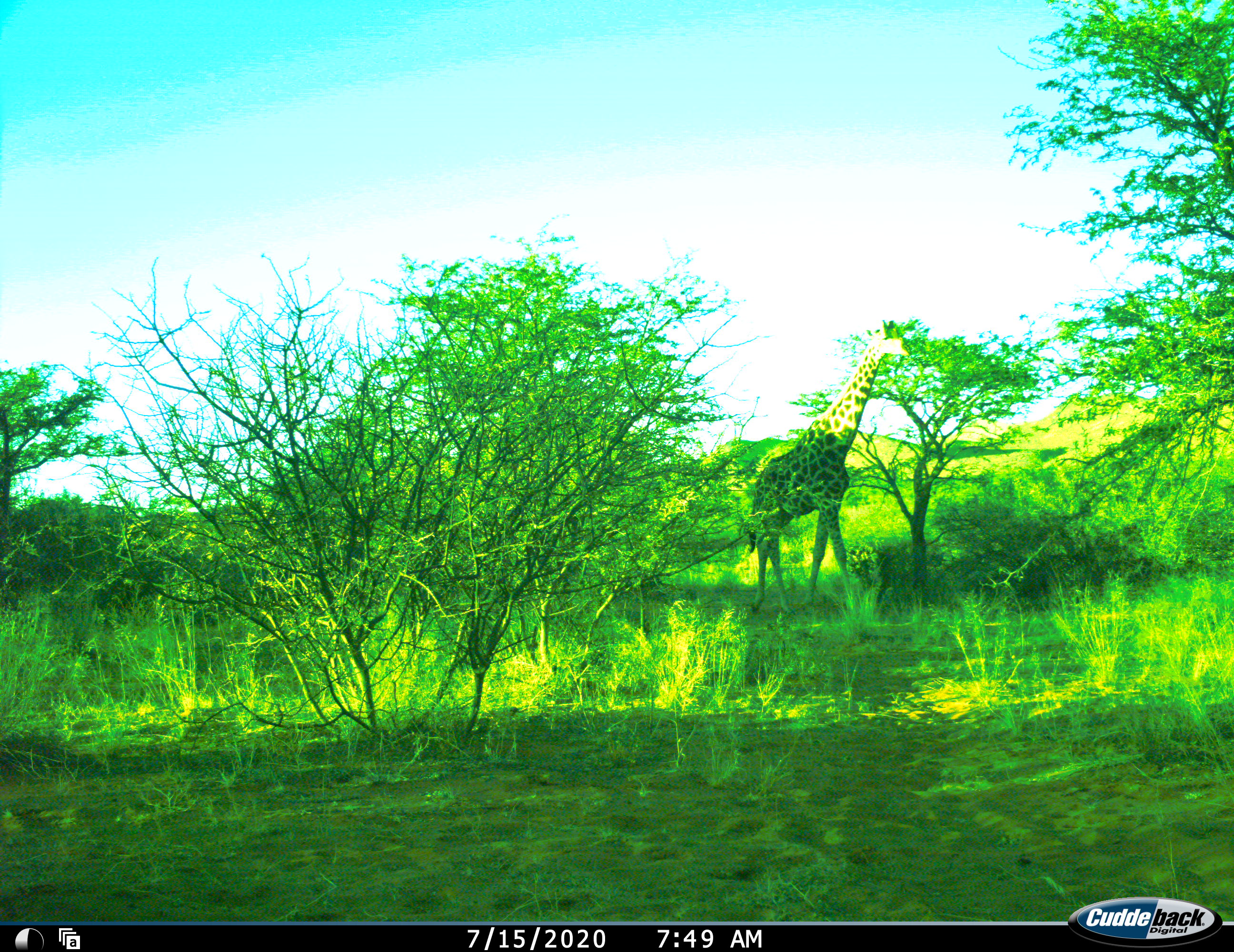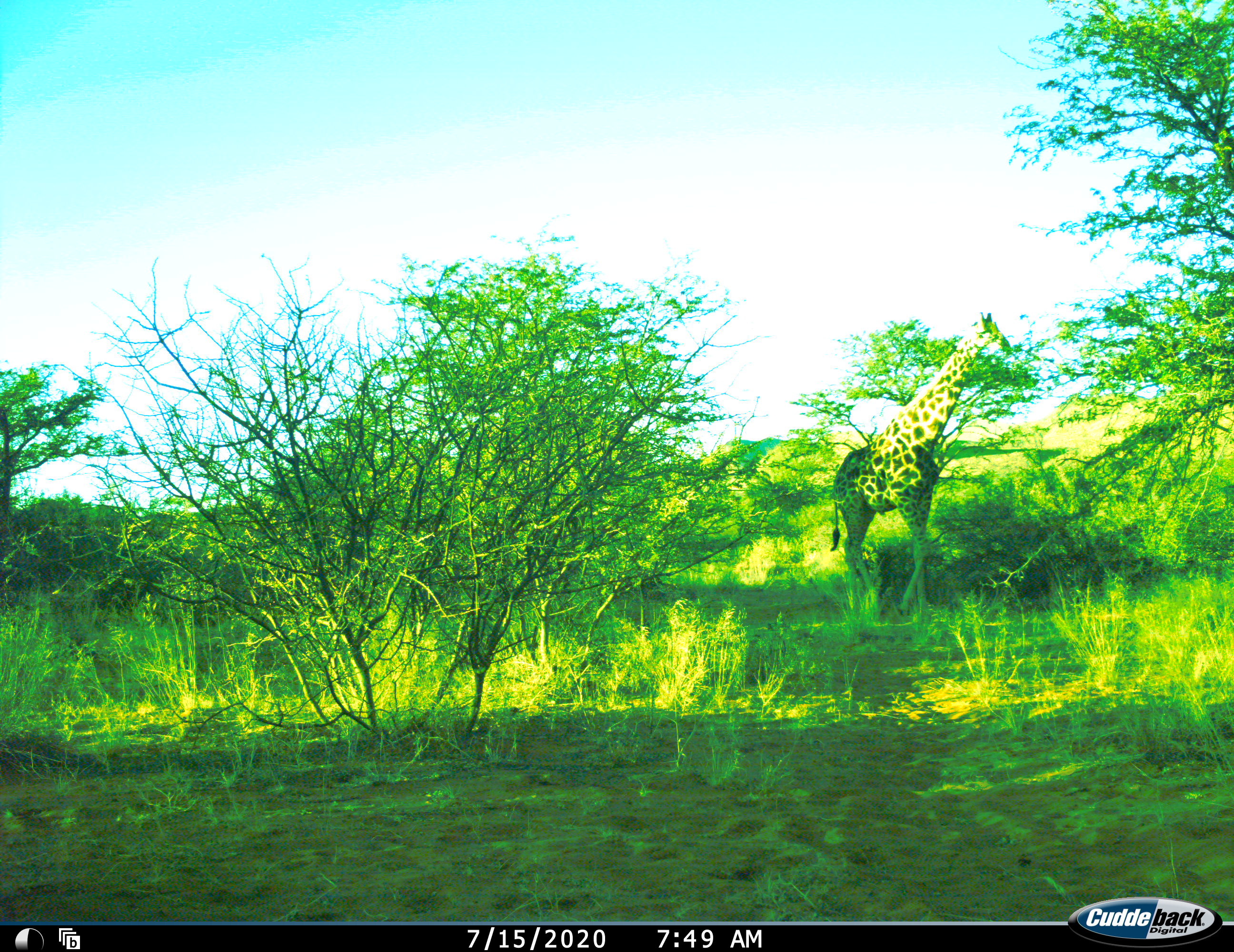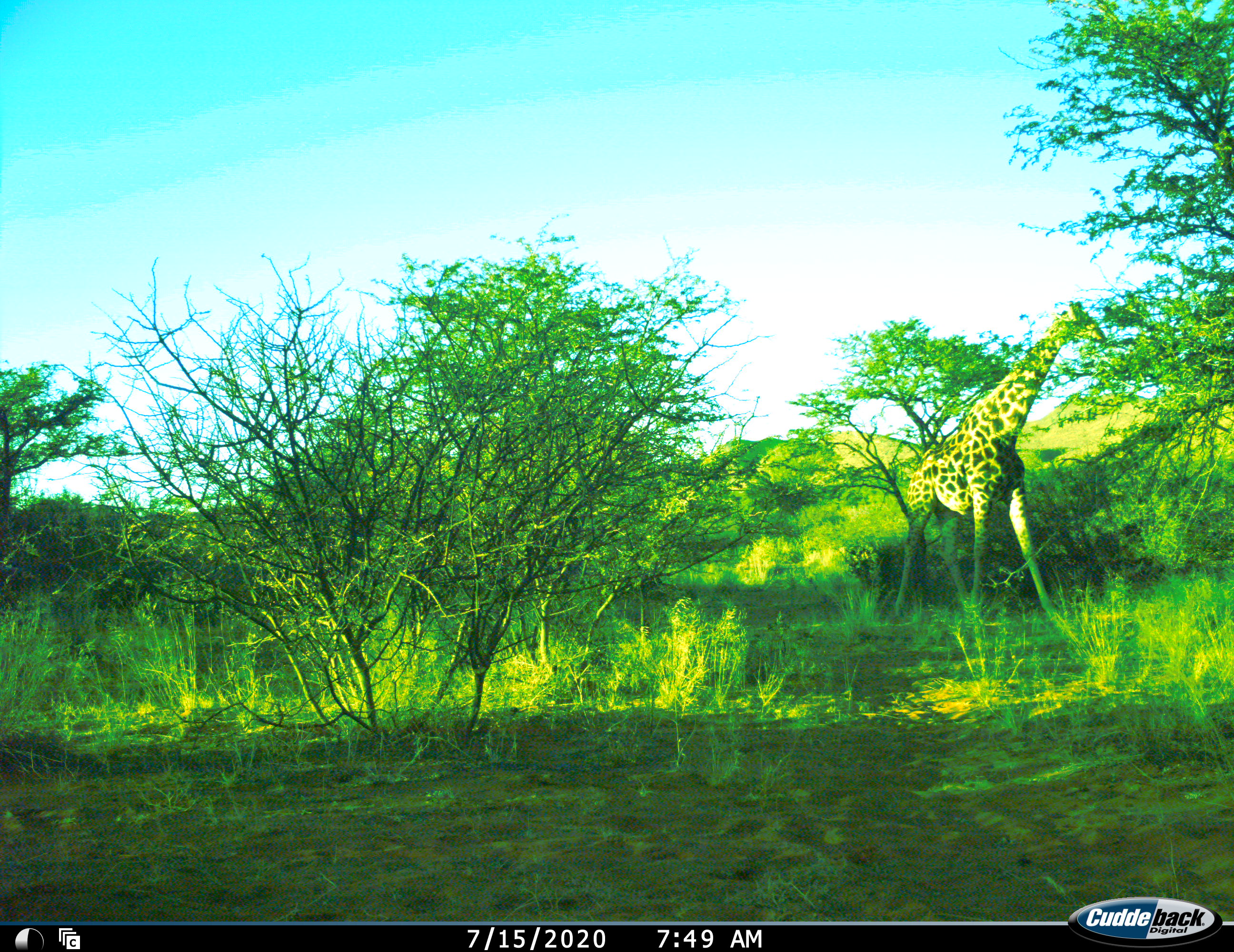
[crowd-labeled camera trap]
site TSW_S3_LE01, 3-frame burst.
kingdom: Animalia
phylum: Chordata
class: Mammalia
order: Artiodactyla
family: Giraffidae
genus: Giraffa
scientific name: Giraffa camelopardalis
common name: giraffe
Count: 1.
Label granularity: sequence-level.